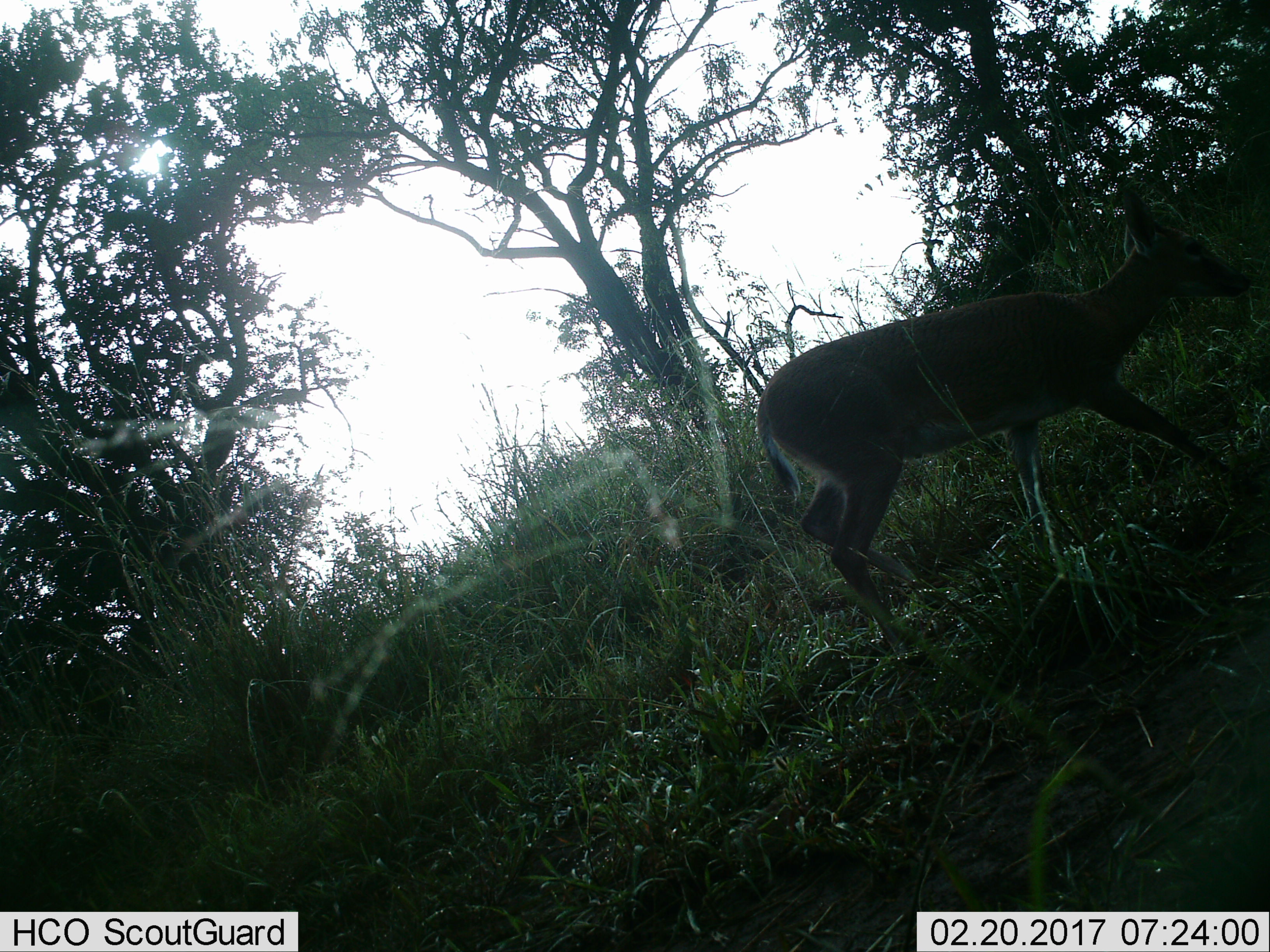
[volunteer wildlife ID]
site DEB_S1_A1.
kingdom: Animalia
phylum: Chordata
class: Mammalia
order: Artiodactyla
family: Bovidae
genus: Sylvicapra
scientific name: Sylvicapra grimmia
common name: common duiker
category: duikercommongrey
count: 1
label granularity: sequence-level